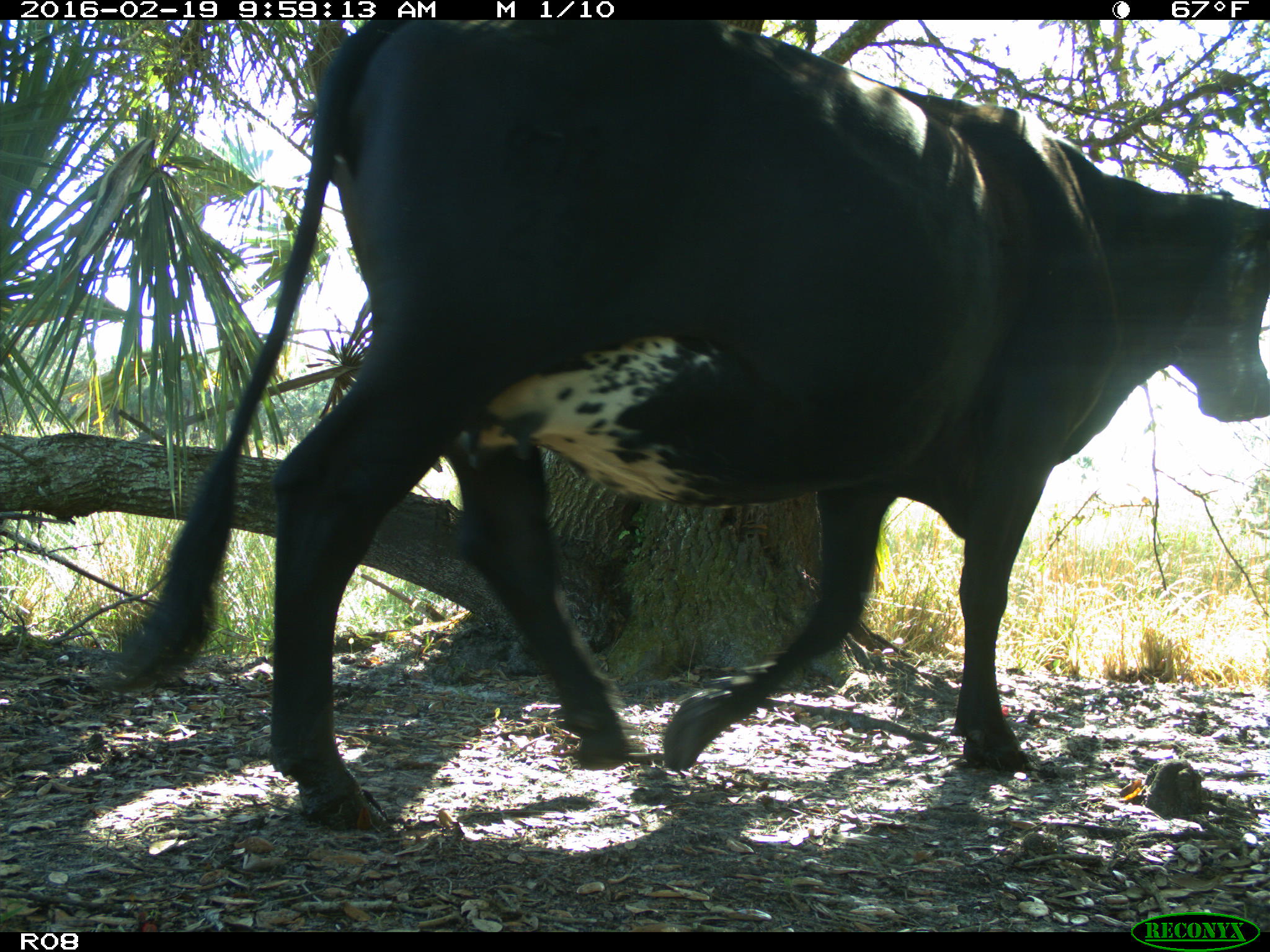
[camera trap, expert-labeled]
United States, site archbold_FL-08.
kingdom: Animalia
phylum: Chordata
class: Mammalia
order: Artiodactyla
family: Bovidae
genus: Bos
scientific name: Bos taurus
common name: domestic cow